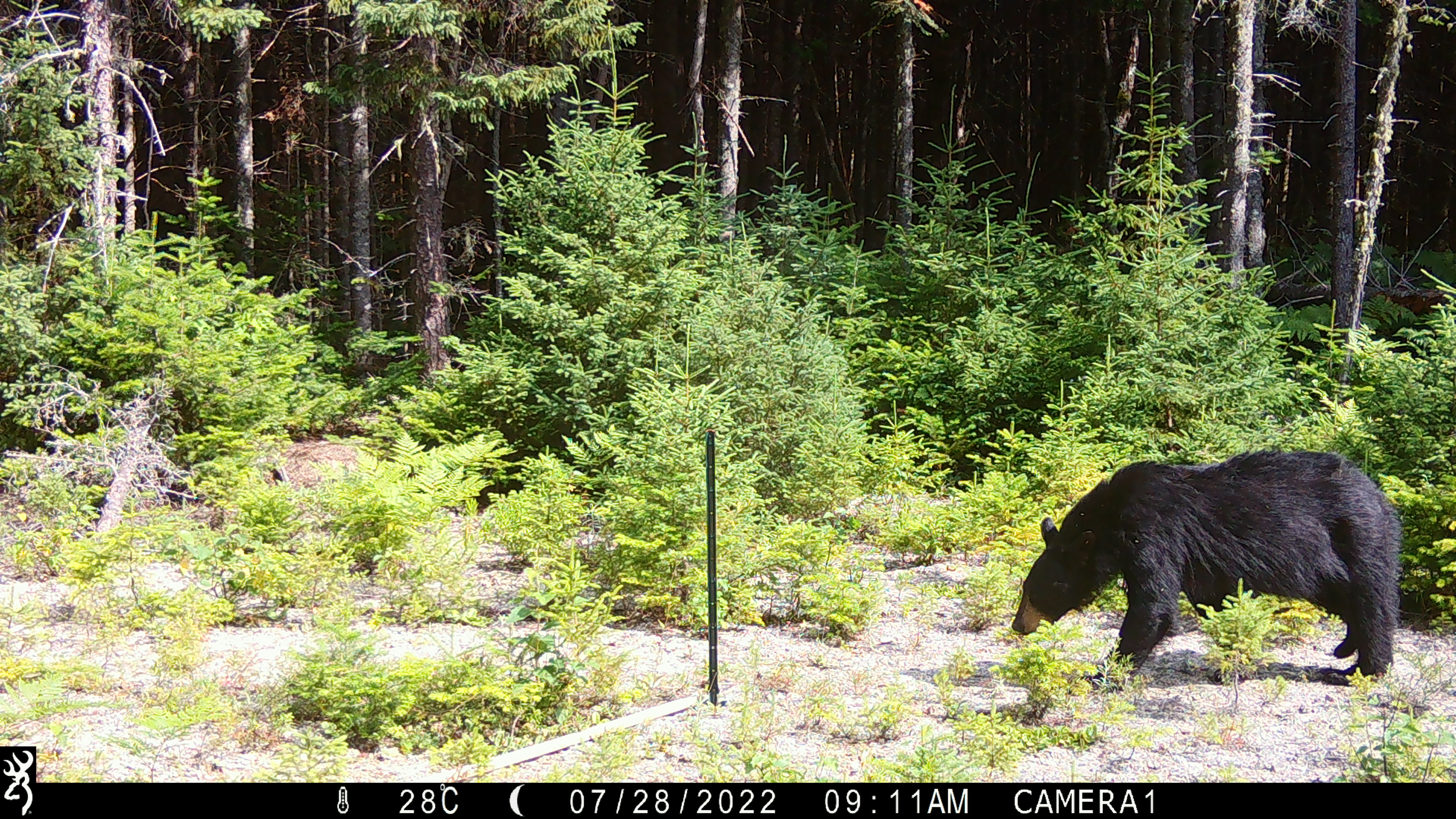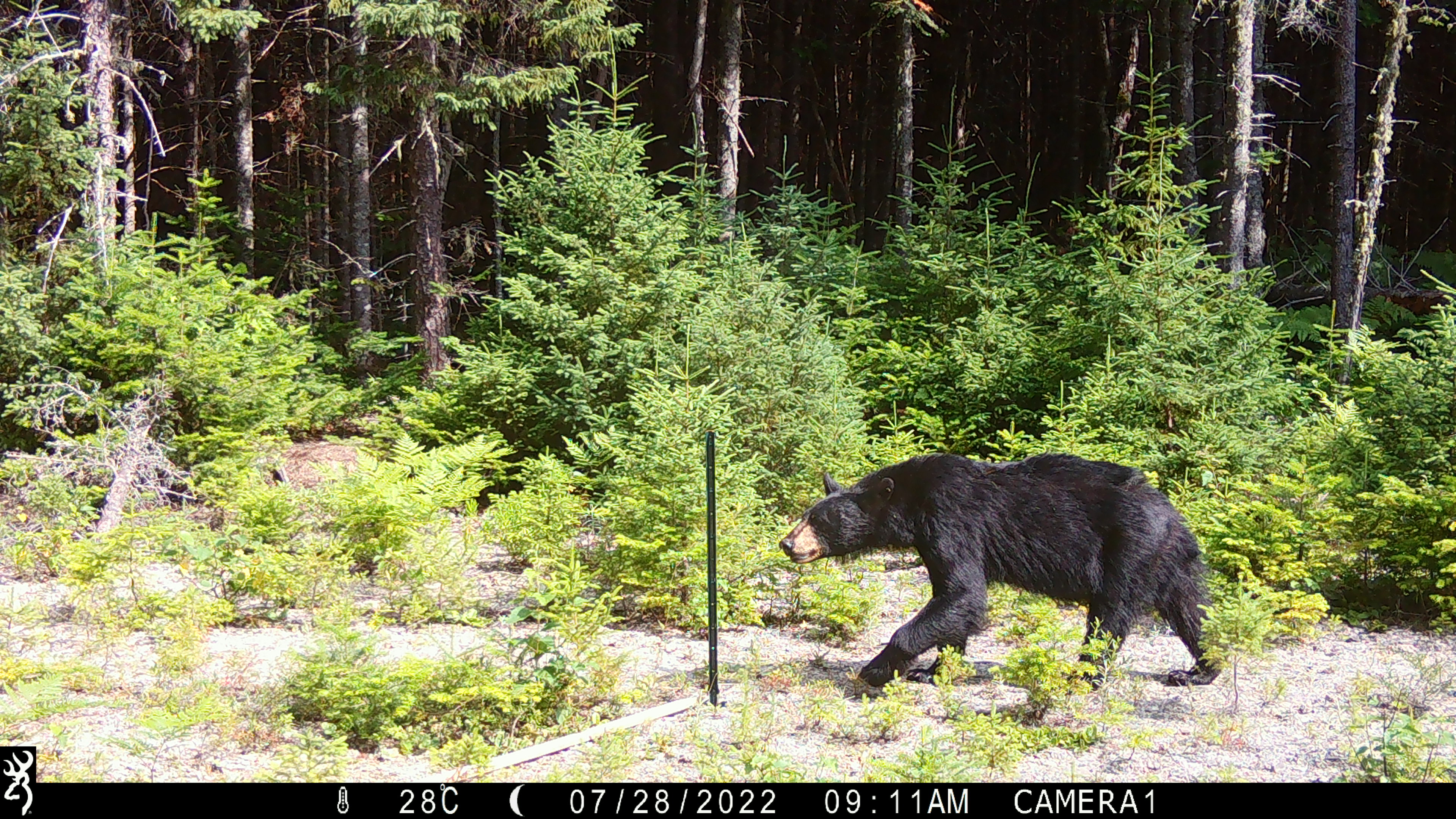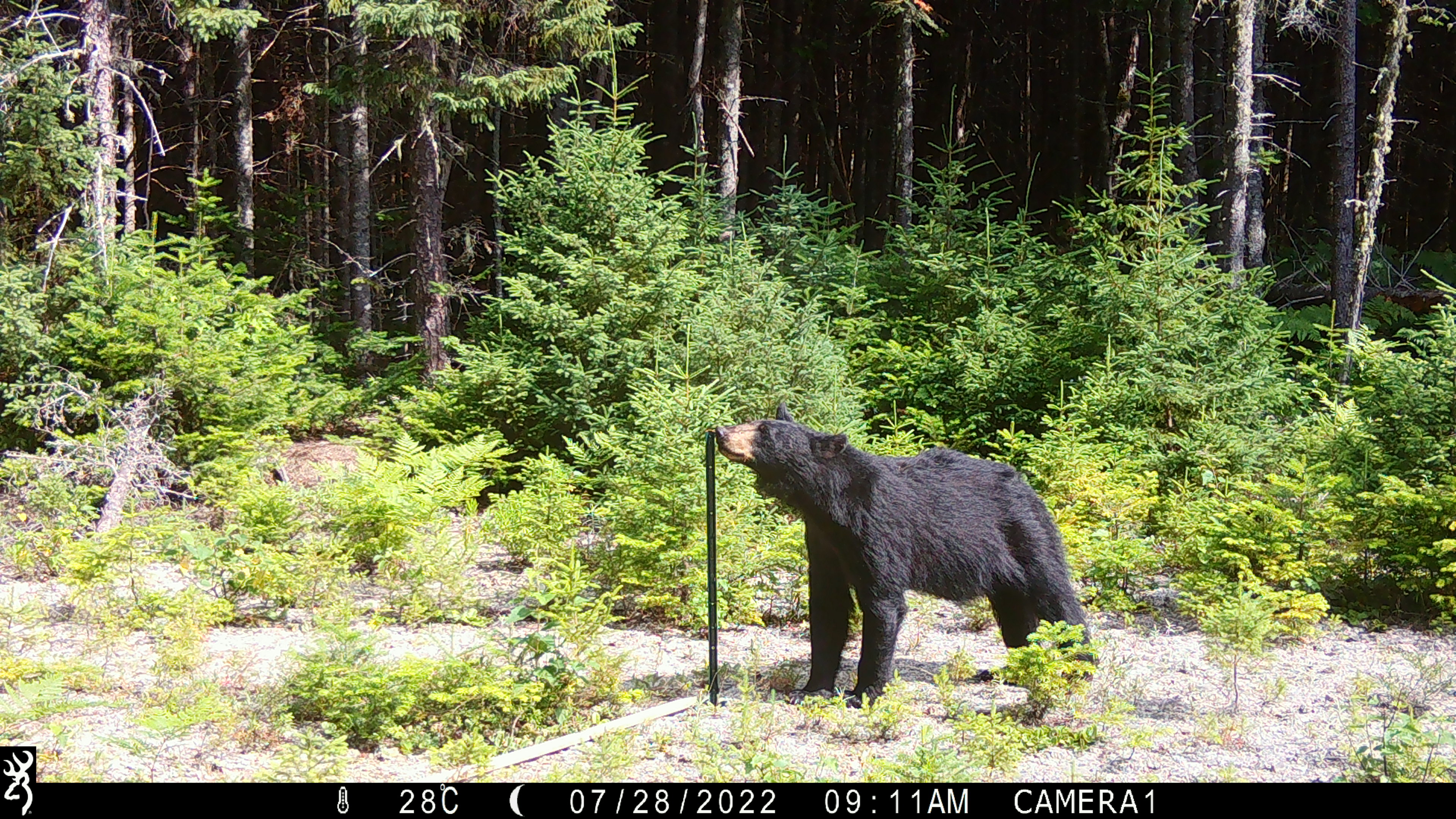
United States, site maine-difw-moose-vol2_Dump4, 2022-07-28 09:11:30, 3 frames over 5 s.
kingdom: Animalia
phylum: Chordata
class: Mammalia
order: Carnivora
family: Ursidae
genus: Ursus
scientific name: Ursus americanus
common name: black bear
Black bear (Ursus americanus).